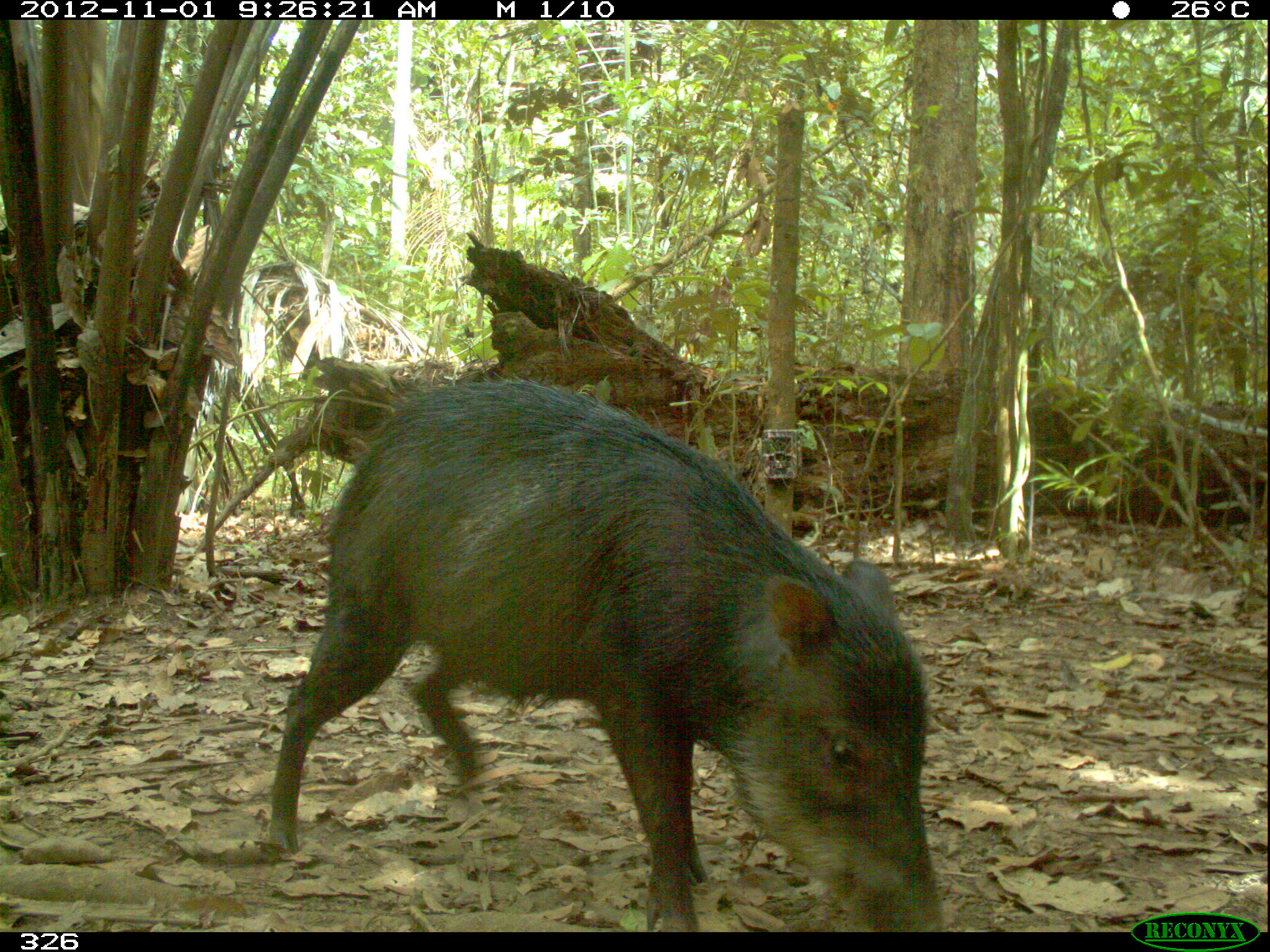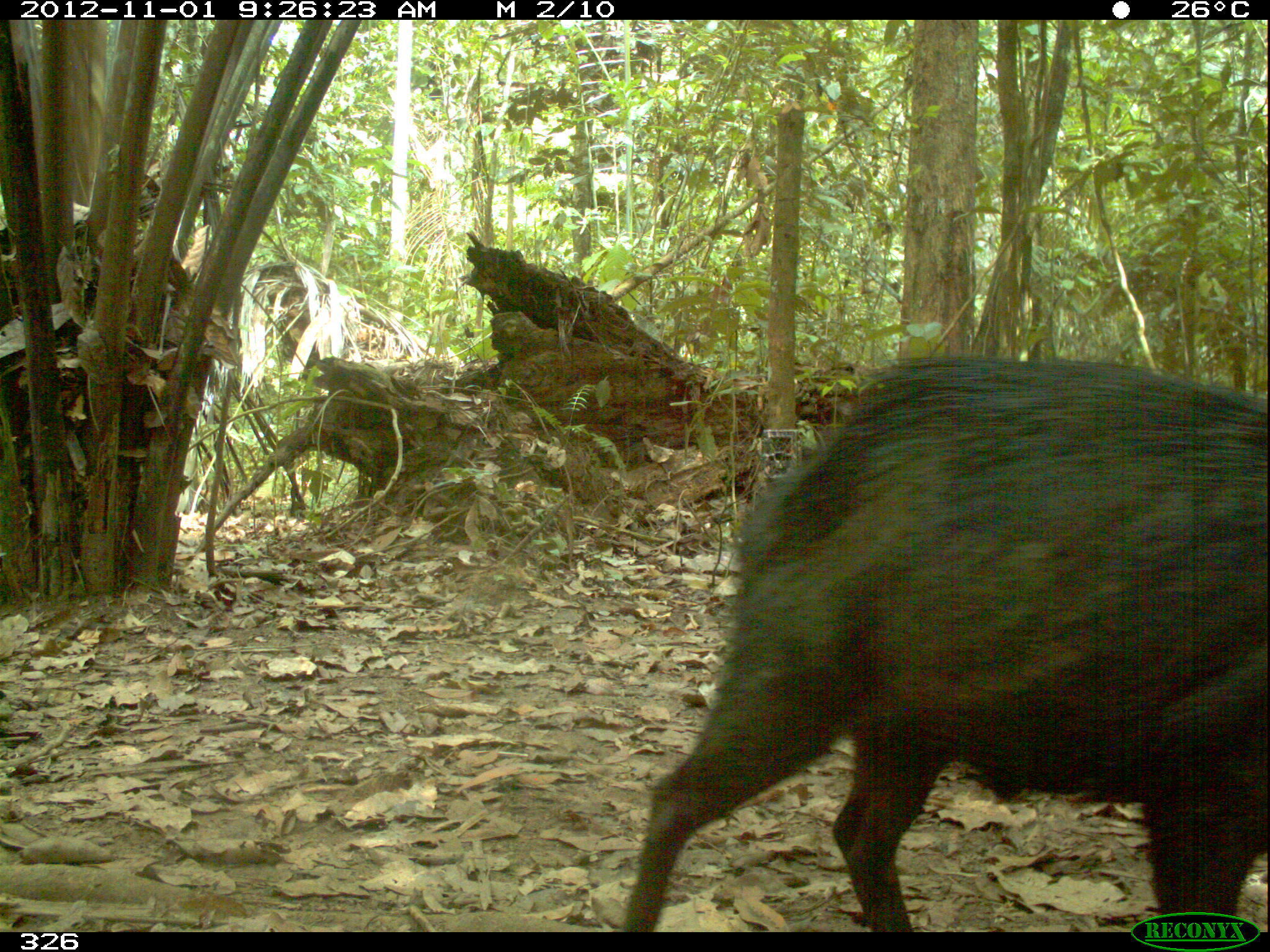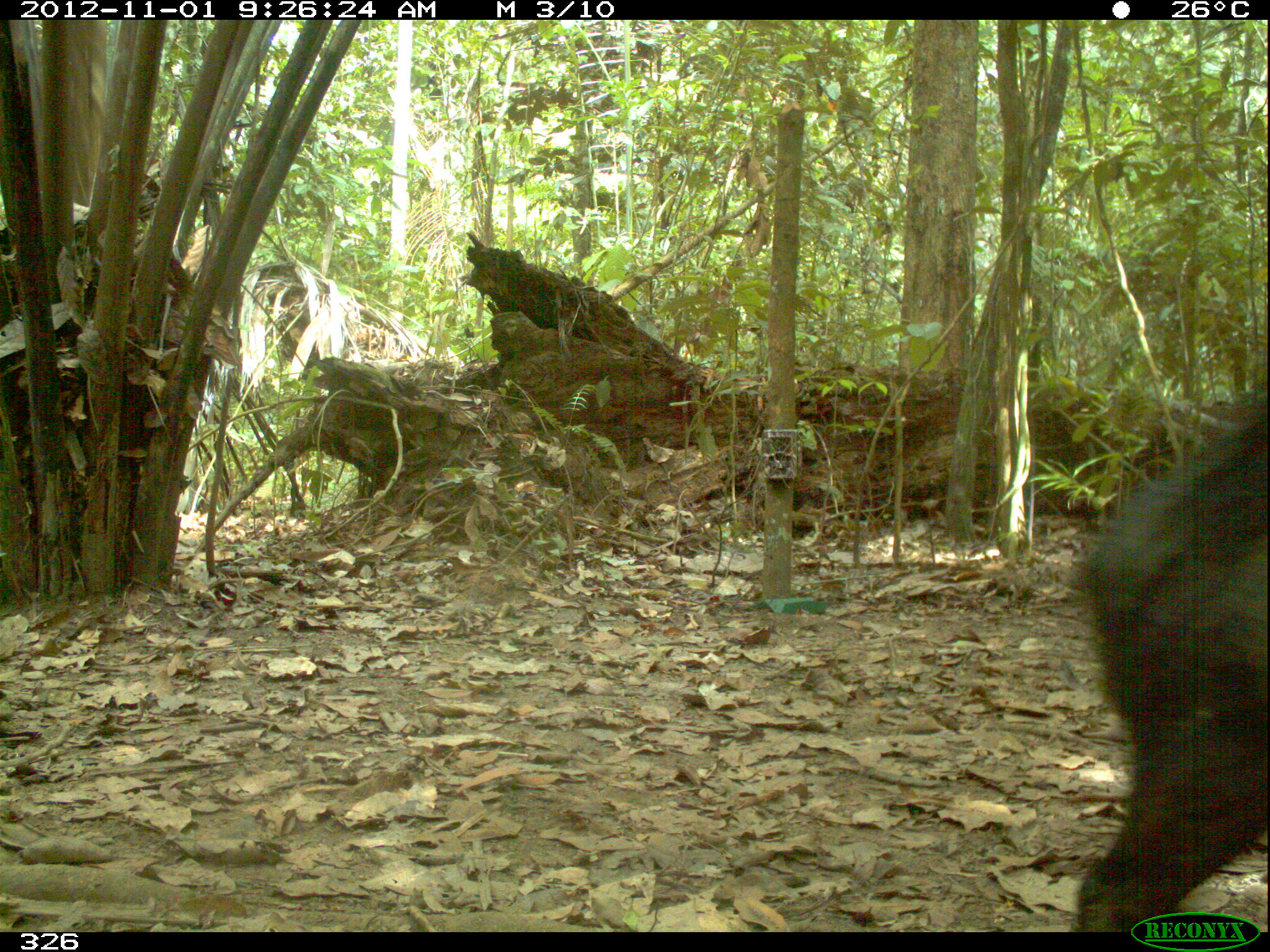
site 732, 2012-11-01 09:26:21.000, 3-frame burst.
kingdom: Animalia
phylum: Chordata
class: Mammalia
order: Artiodactyla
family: Tayassuidae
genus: Tayassu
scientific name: Tayassu pecari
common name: white-lipped peccary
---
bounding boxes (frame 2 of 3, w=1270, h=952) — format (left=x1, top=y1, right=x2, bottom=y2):
tayassu pecari: (left=621, top=353, right=1267, bottom=932)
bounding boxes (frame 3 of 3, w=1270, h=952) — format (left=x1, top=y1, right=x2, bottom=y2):
tayassu pecari: (left=1072, top=393, right=1266, bottom=932)